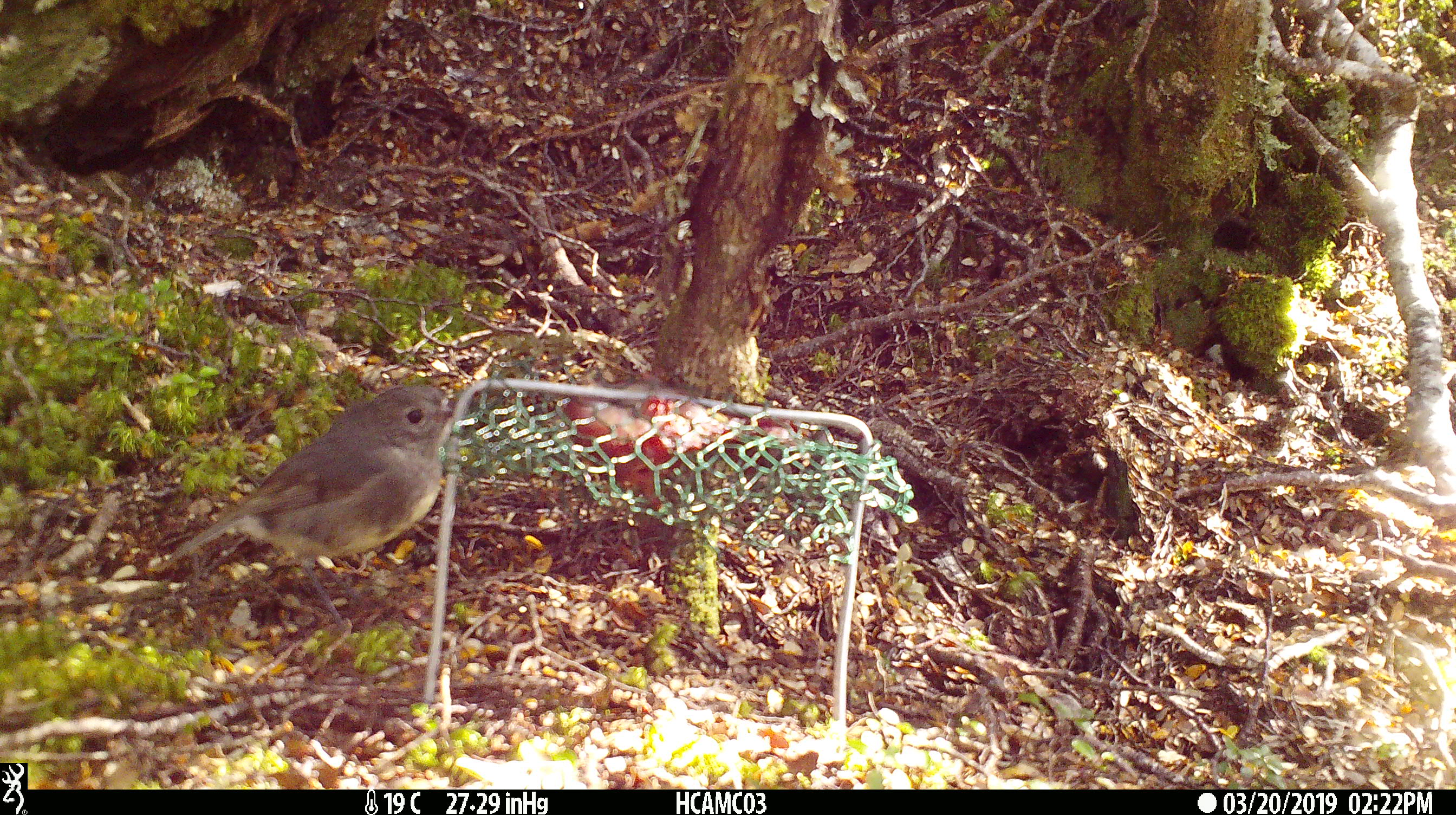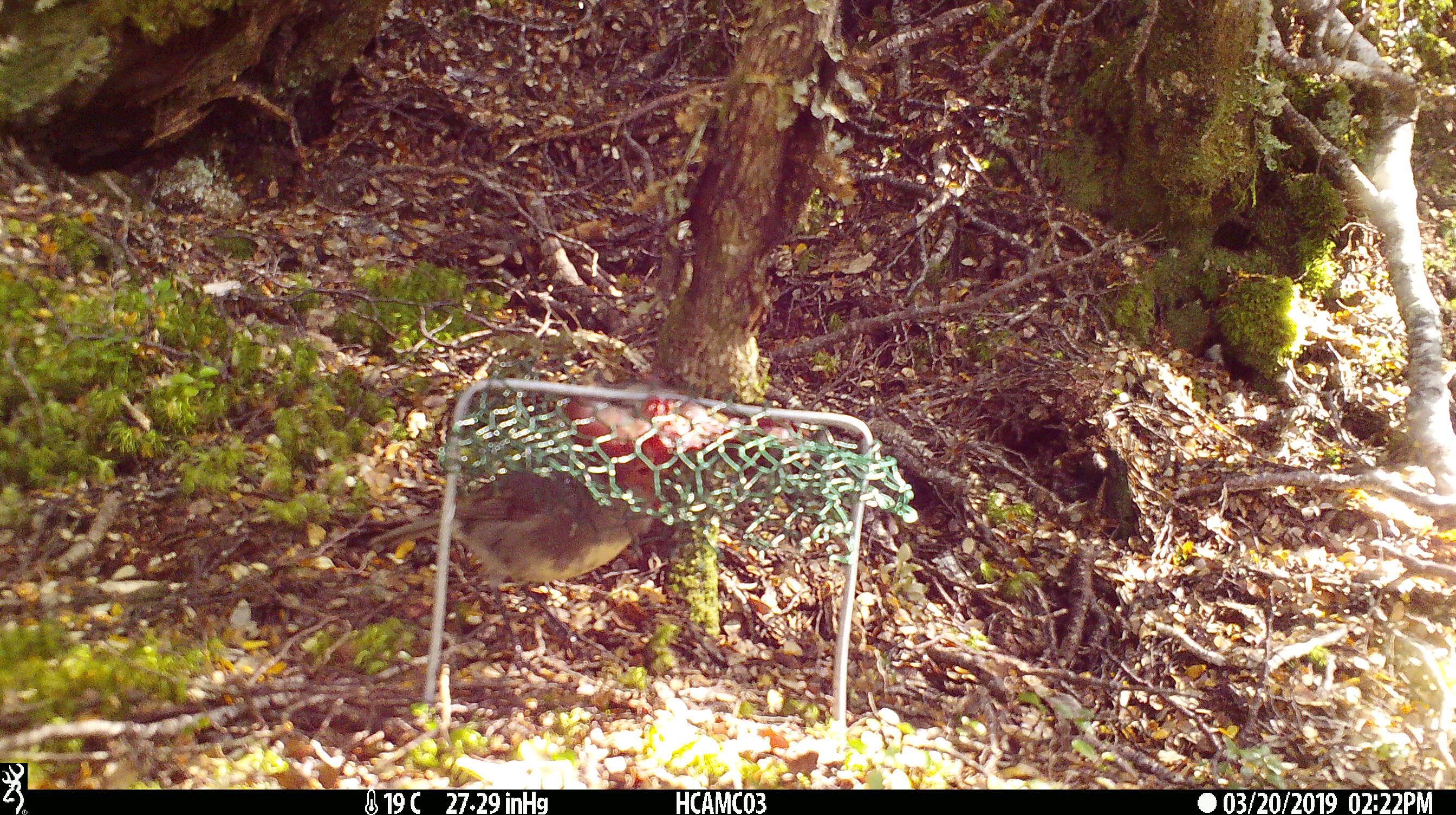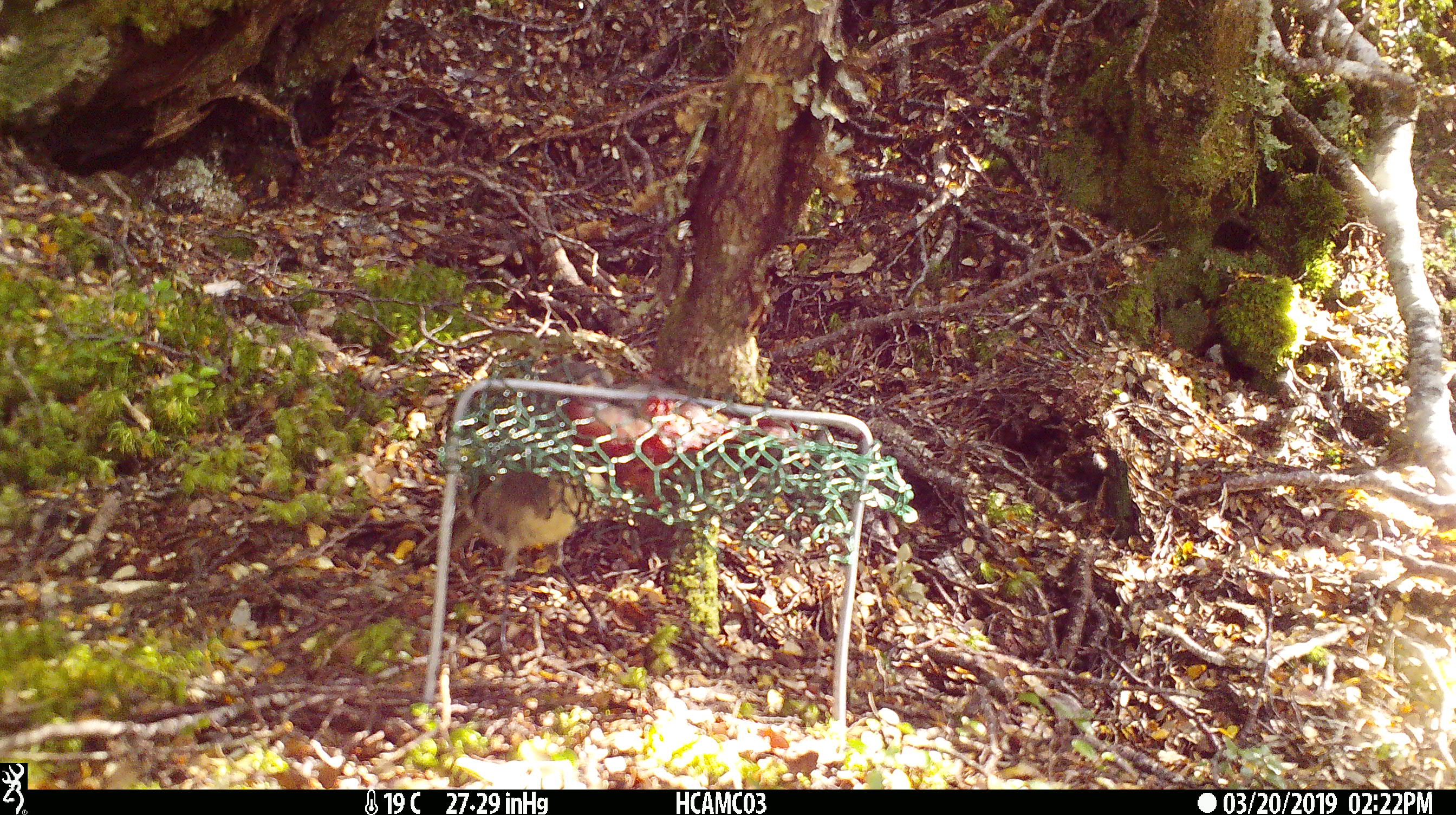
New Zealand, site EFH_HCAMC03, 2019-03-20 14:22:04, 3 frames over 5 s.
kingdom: Animalia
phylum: Chordata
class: Aves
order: Passeriformes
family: Petroicidae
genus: Petroica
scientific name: Petroica australis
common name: new zealand robin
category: robin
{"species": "robin (new zealand robin) (Petroica australis)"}